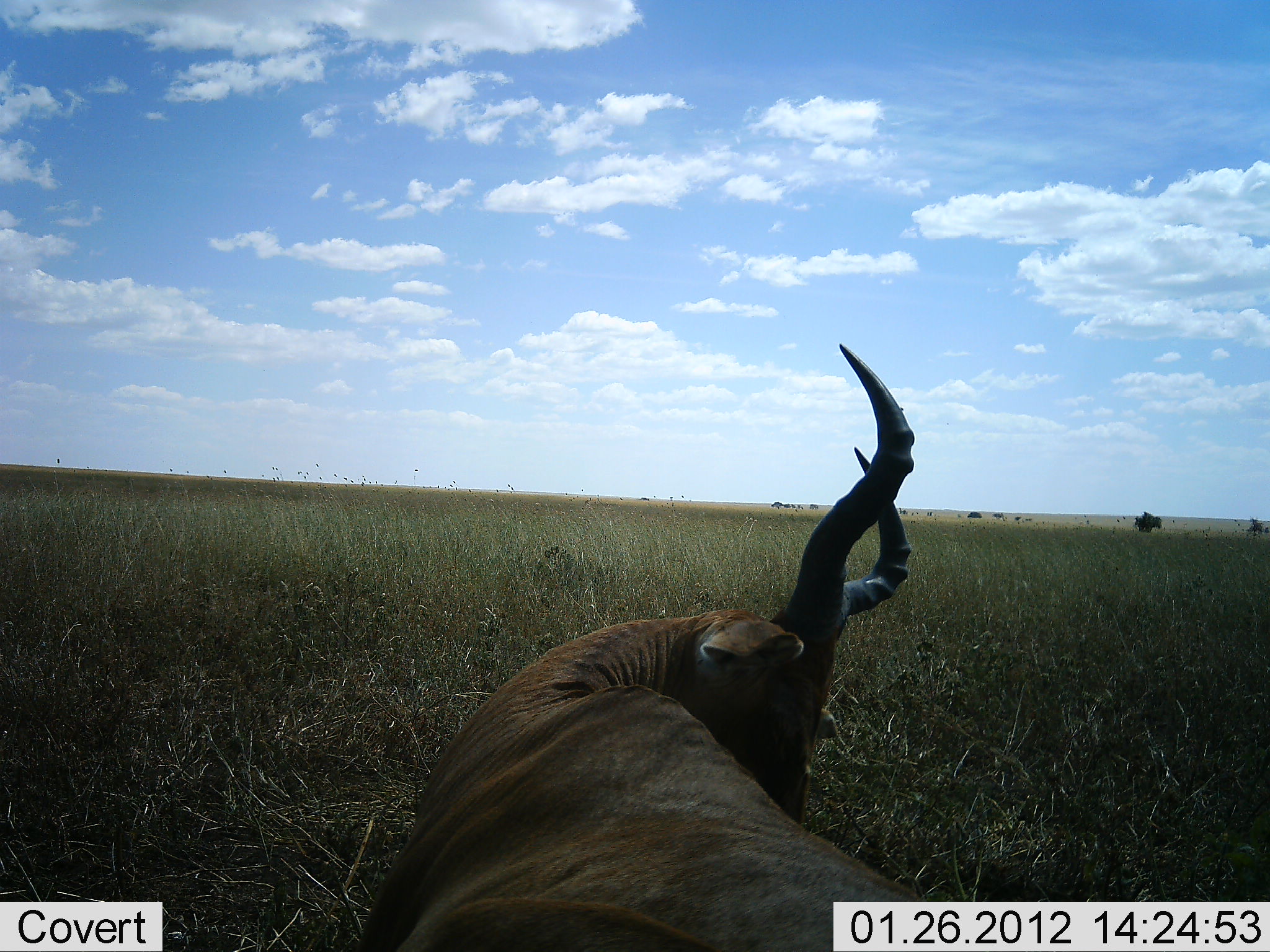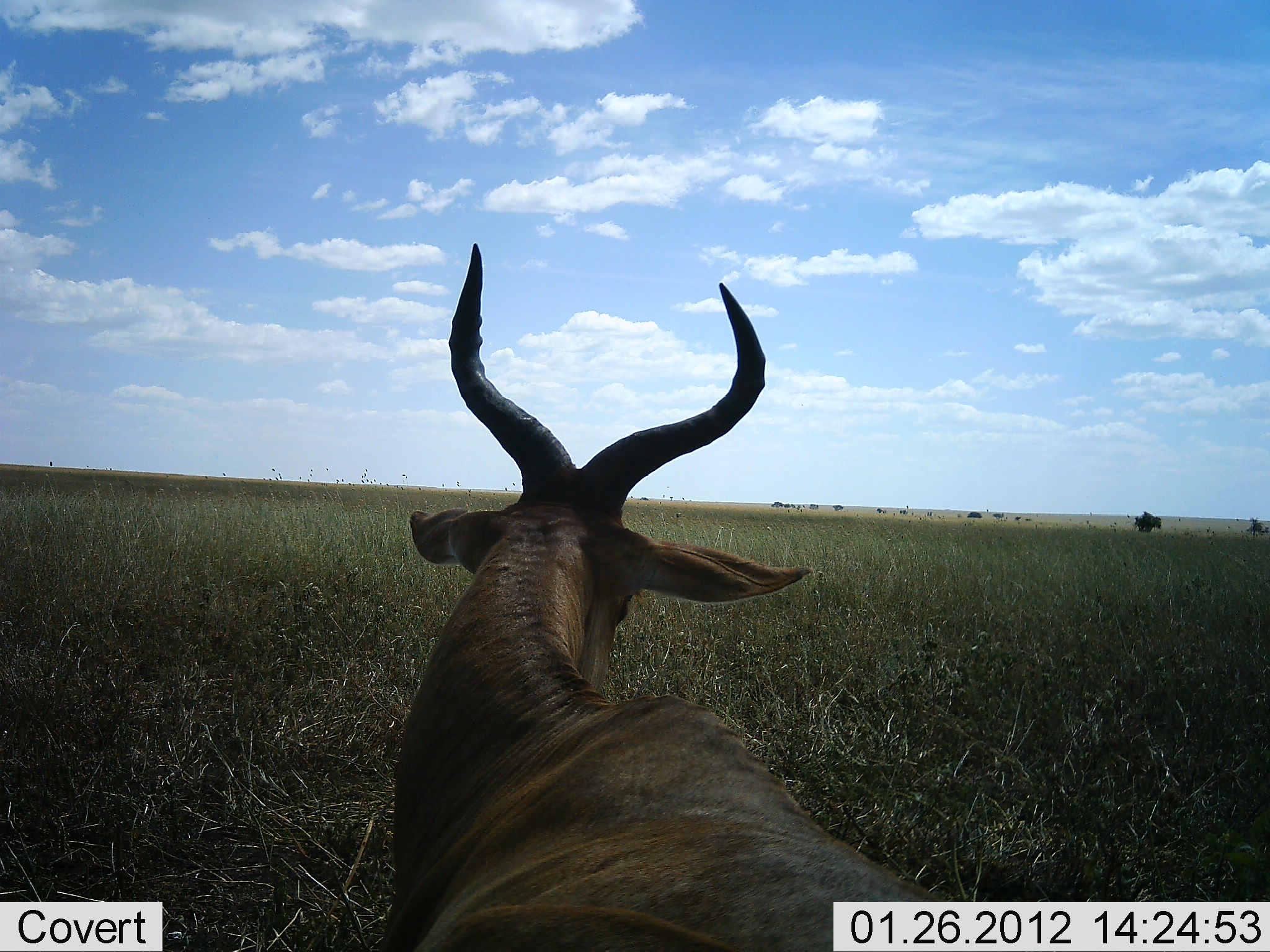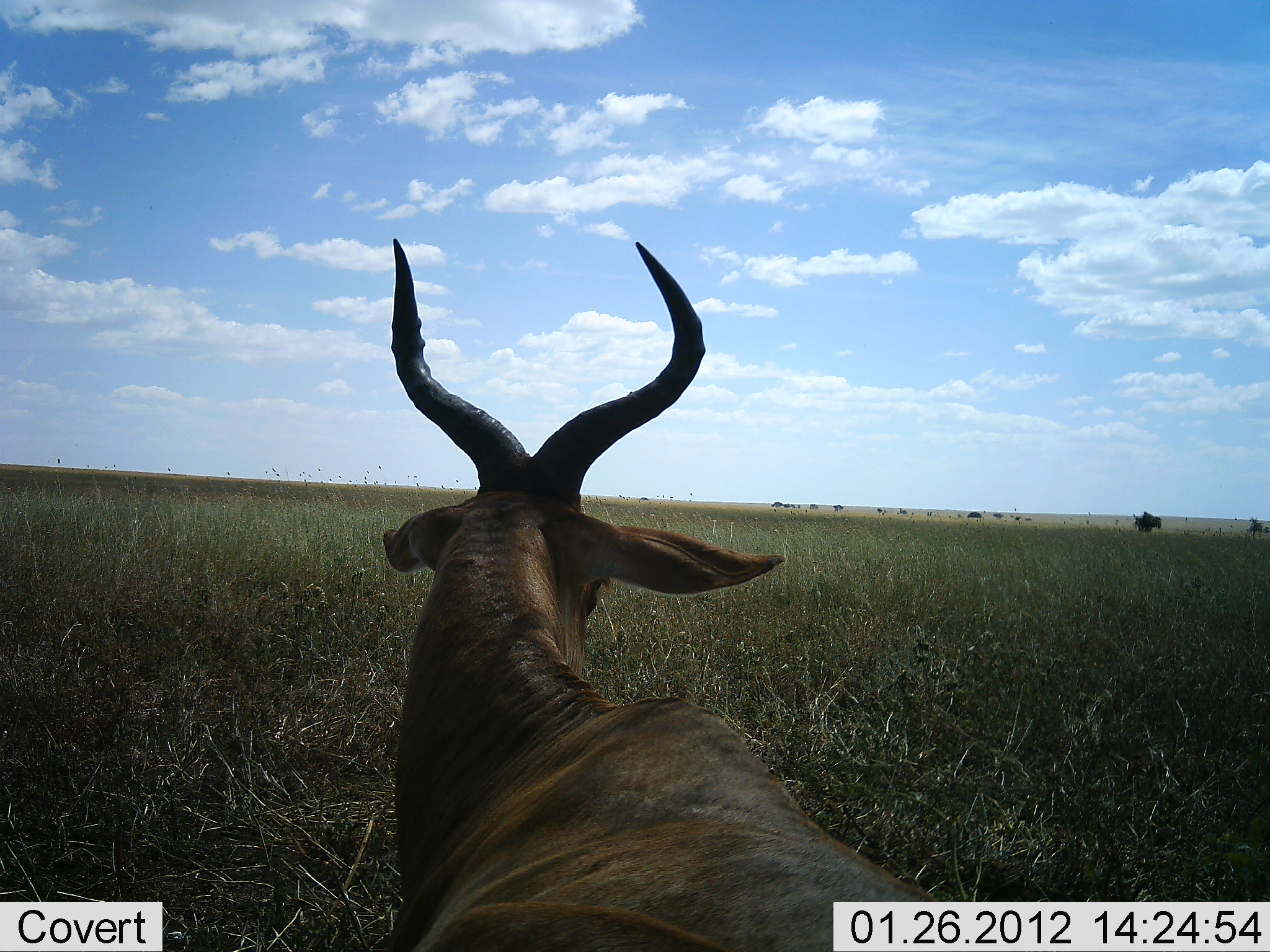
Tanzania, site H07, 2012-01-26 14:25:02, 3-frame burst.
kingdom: Animalia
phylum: Chordata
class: Mammalia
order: Artiodactyla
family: Bovidae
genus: Alcelaphus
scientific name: Alcelaphus buselaphus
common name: hartebeest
Hartebeest (Alcelaphus buselaphus), count 1. Behavior (volunteer vote fractions): standing 41%, resting 47%, moving 6%, interacting 6%. Young present (vote fraction): 0%. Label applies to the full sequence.